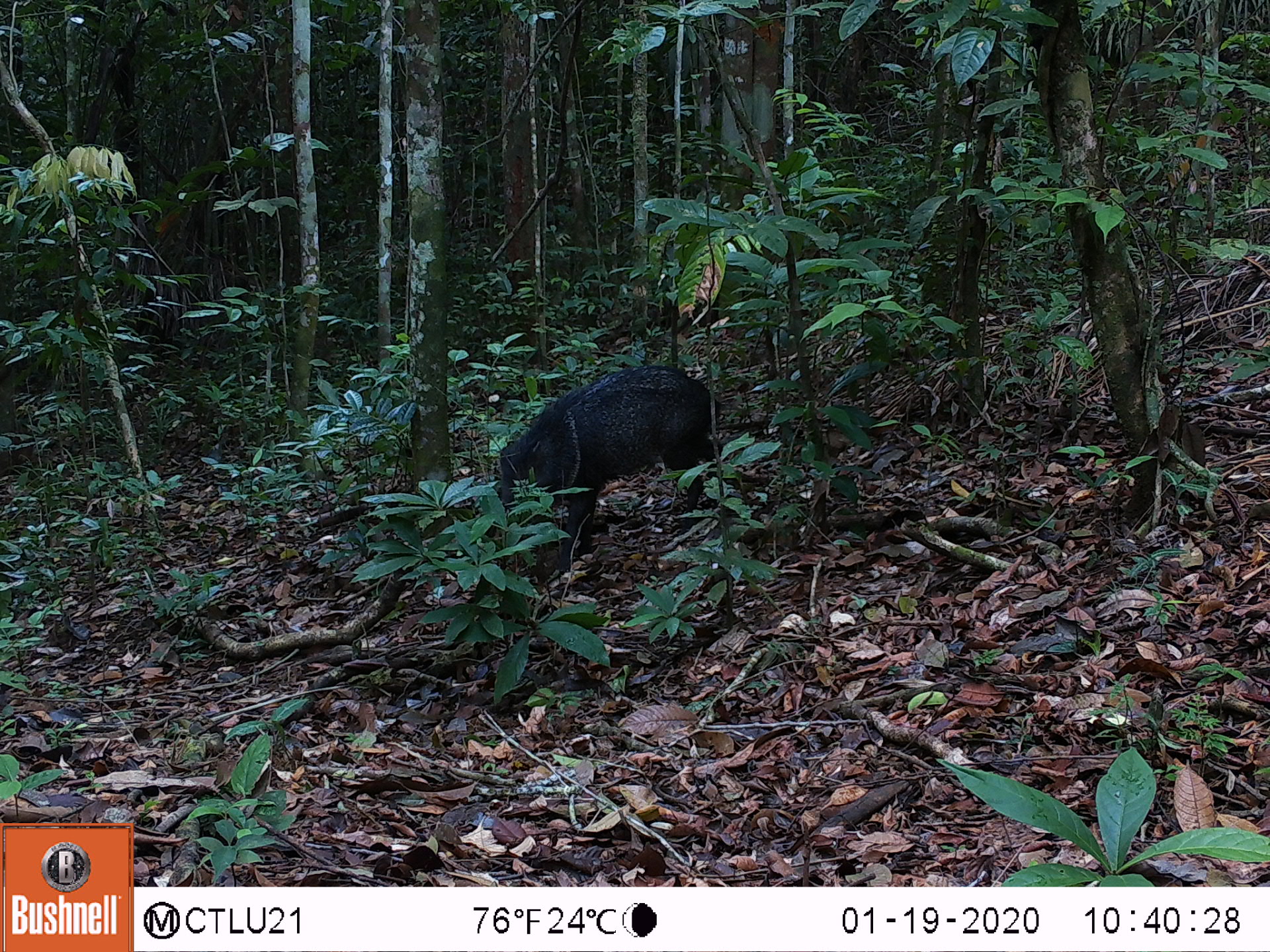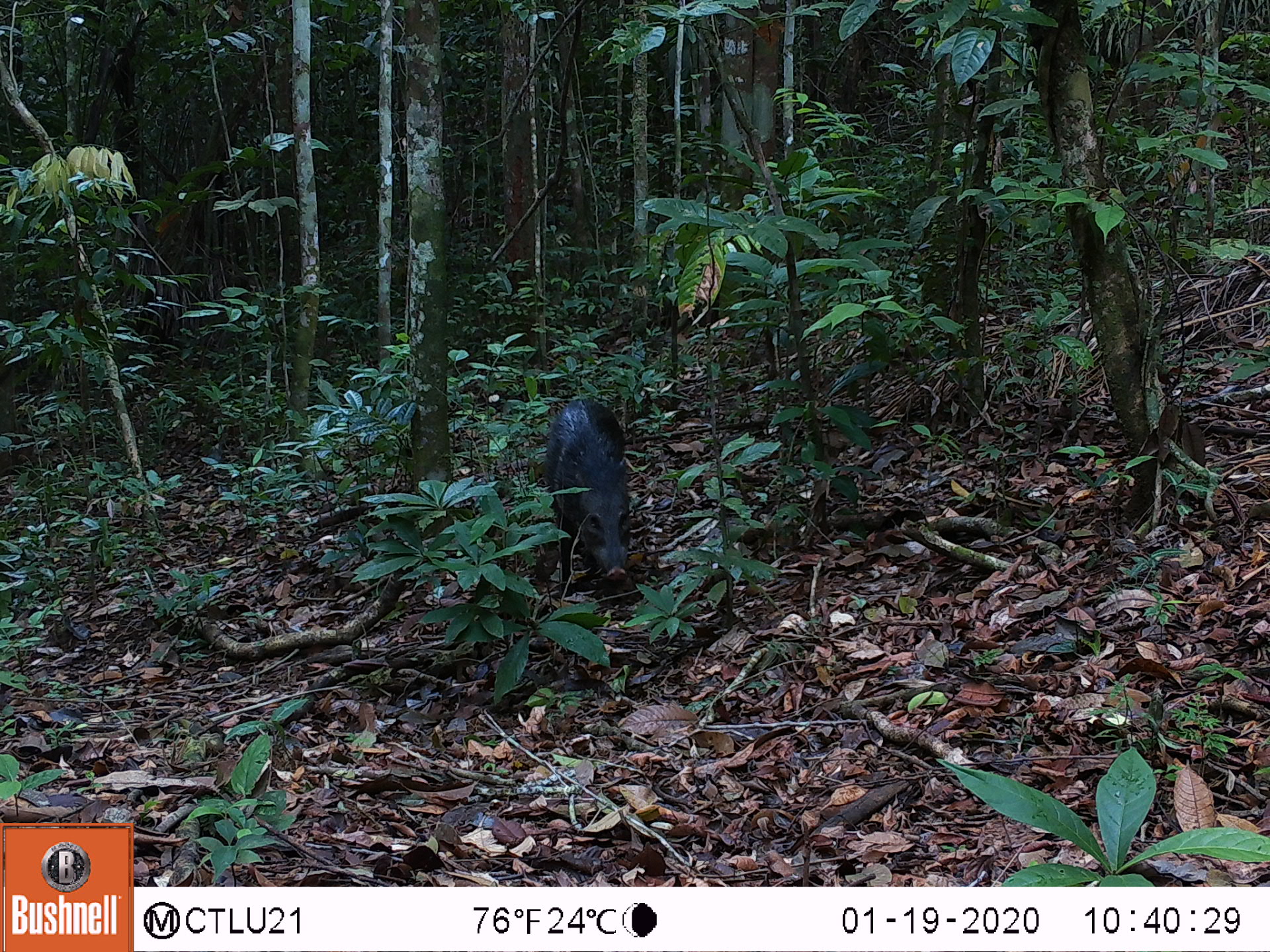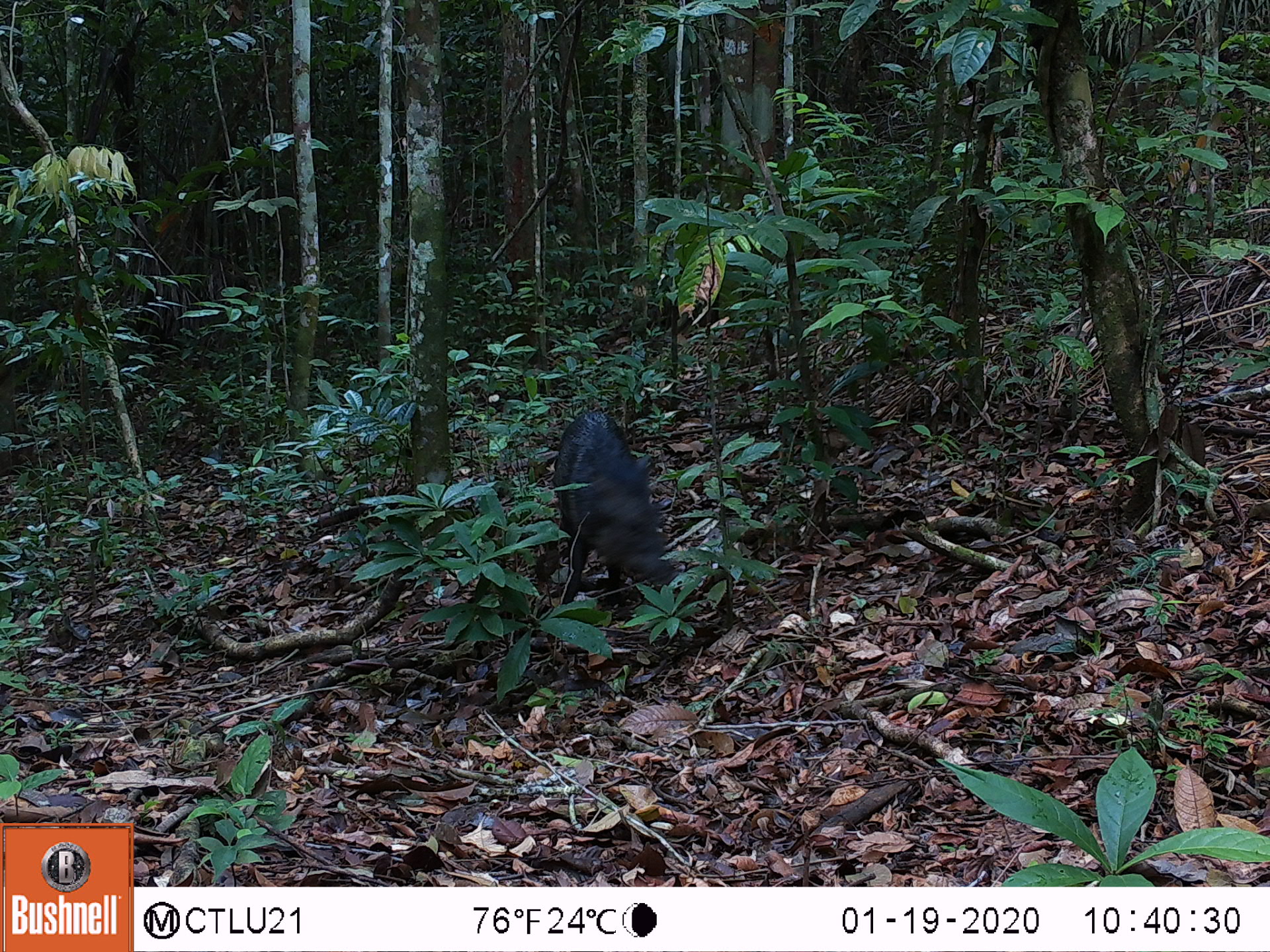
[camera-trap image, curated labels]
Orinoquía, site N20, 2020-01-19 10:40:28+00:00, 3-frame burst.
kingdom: Animalia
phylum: Chordata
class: Mammalia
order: Artiodactyla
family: Tayassuidae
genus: Pecari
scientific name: Pecari tajacu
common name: collared peccary